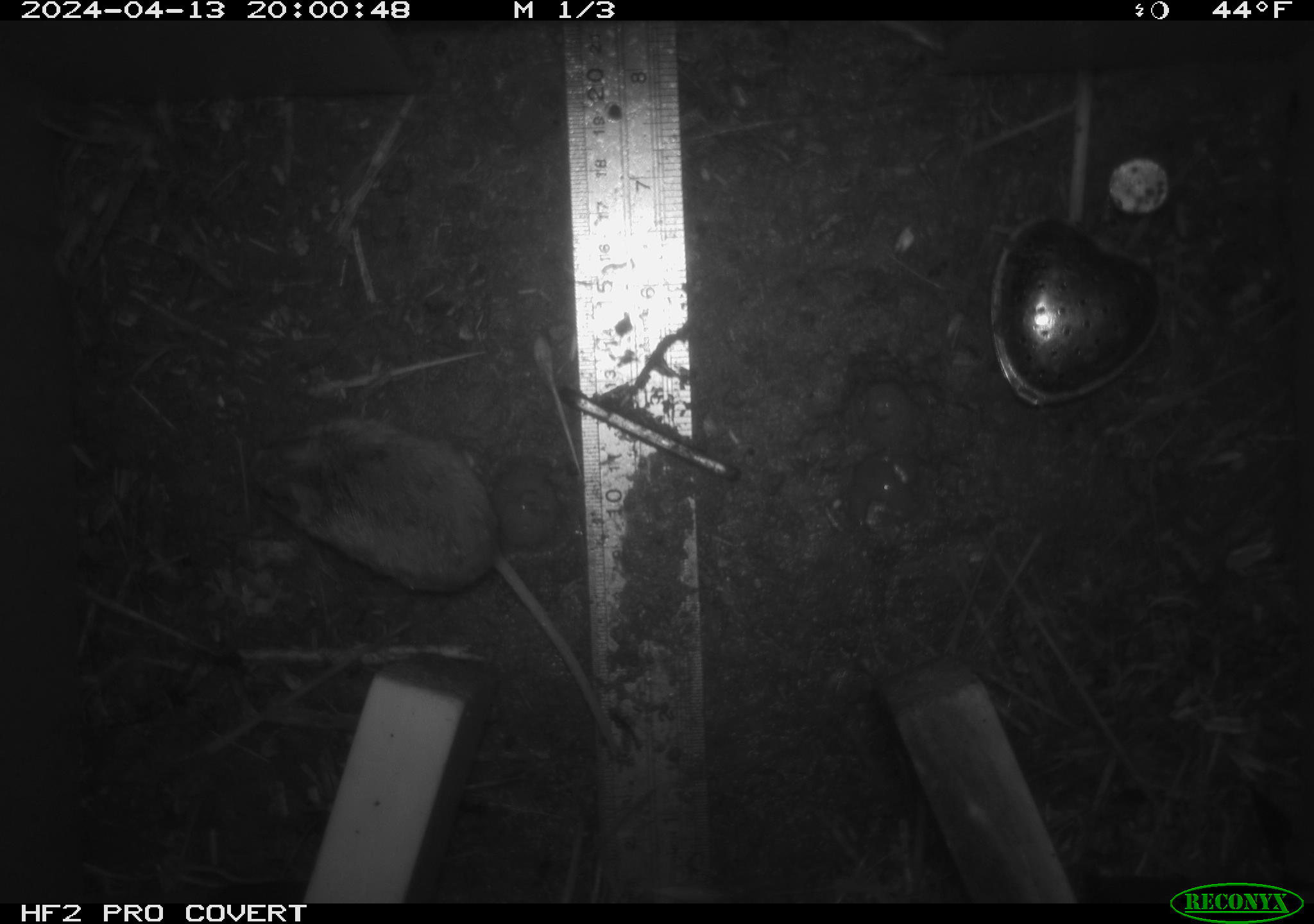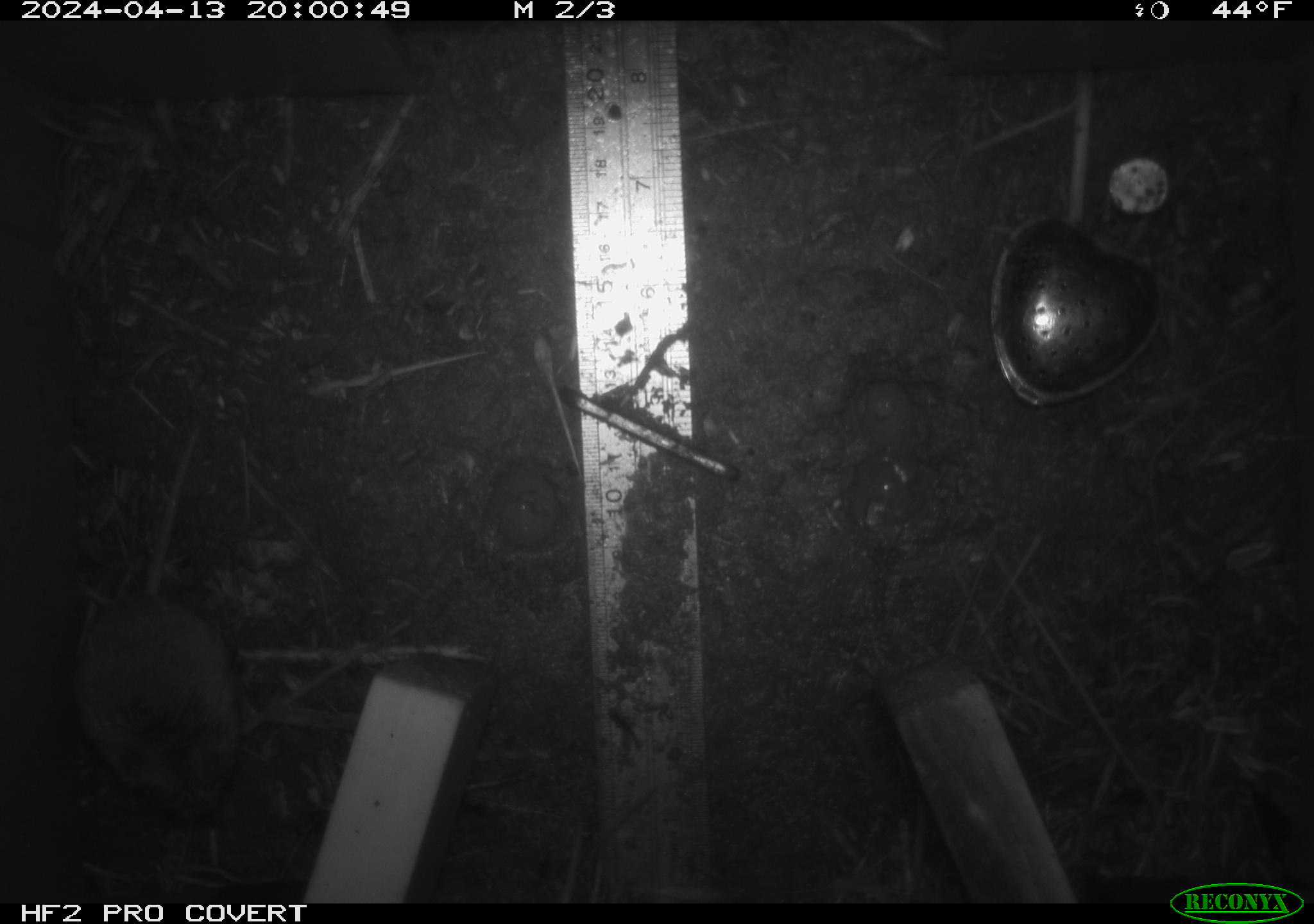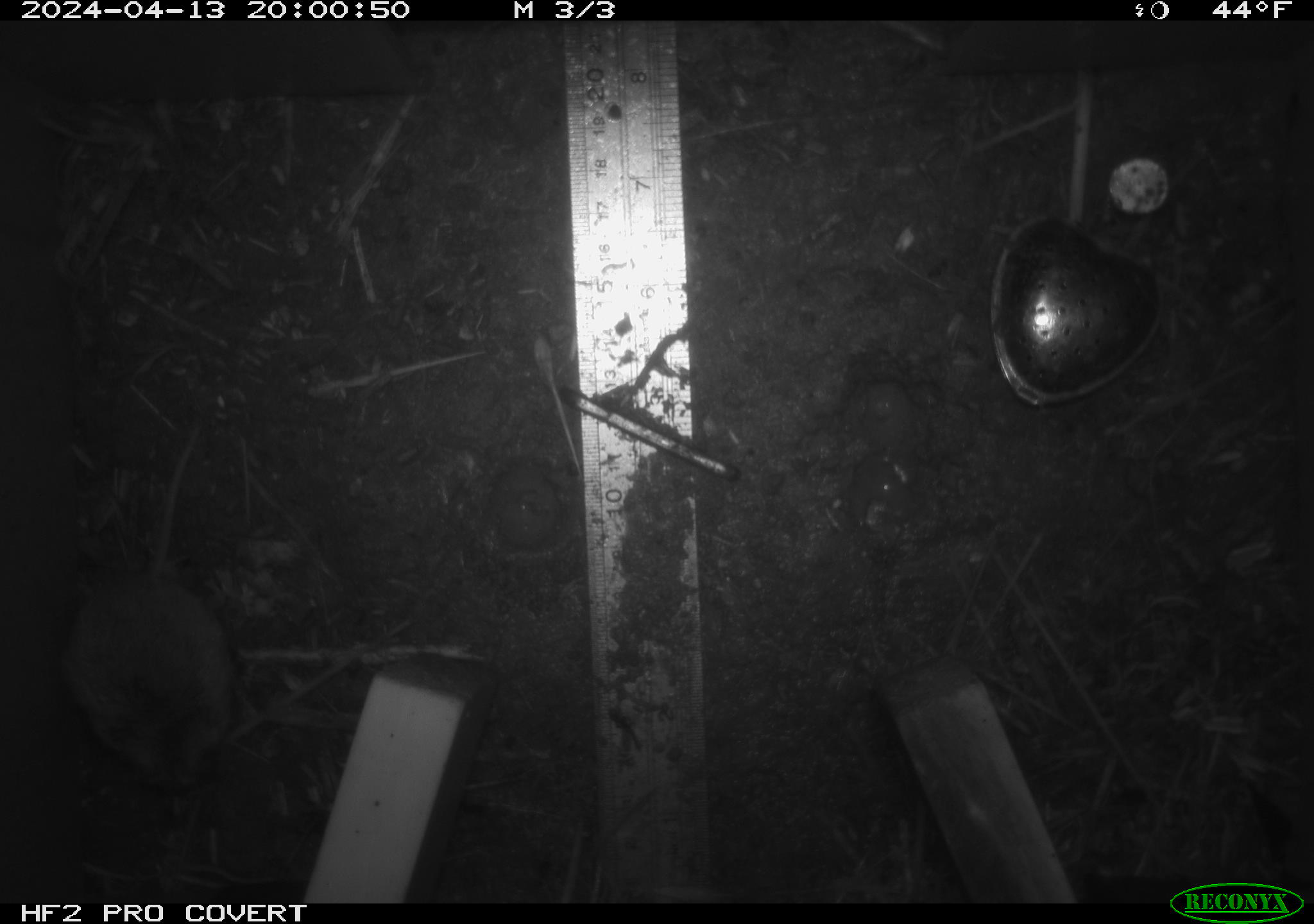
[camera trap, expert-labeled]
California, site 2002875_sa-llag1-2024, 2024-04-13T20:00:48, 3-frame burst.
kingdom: Animalia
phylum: Chordata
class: Mammalia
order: Rodentia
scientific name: Rodentia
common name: mouse species